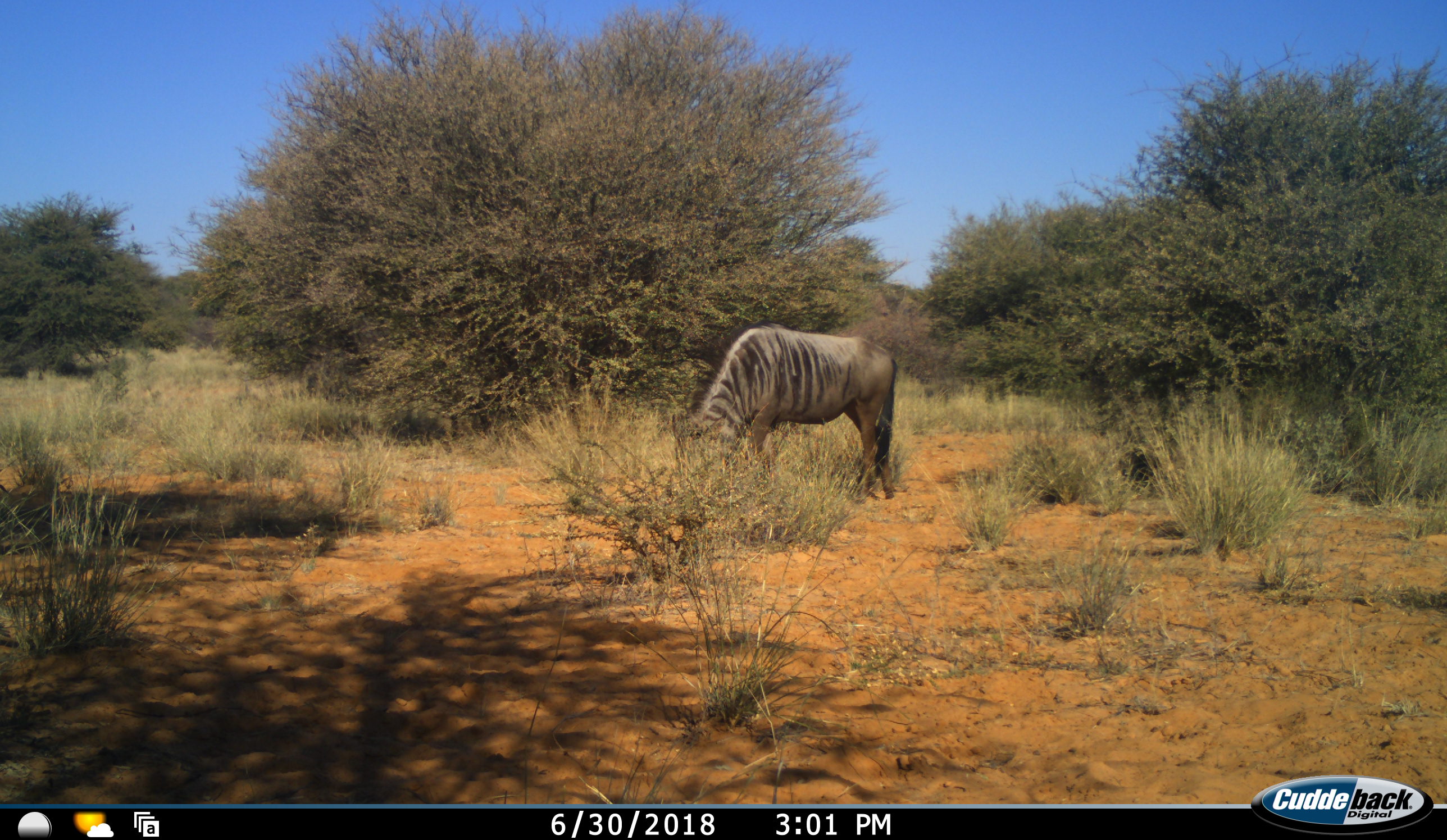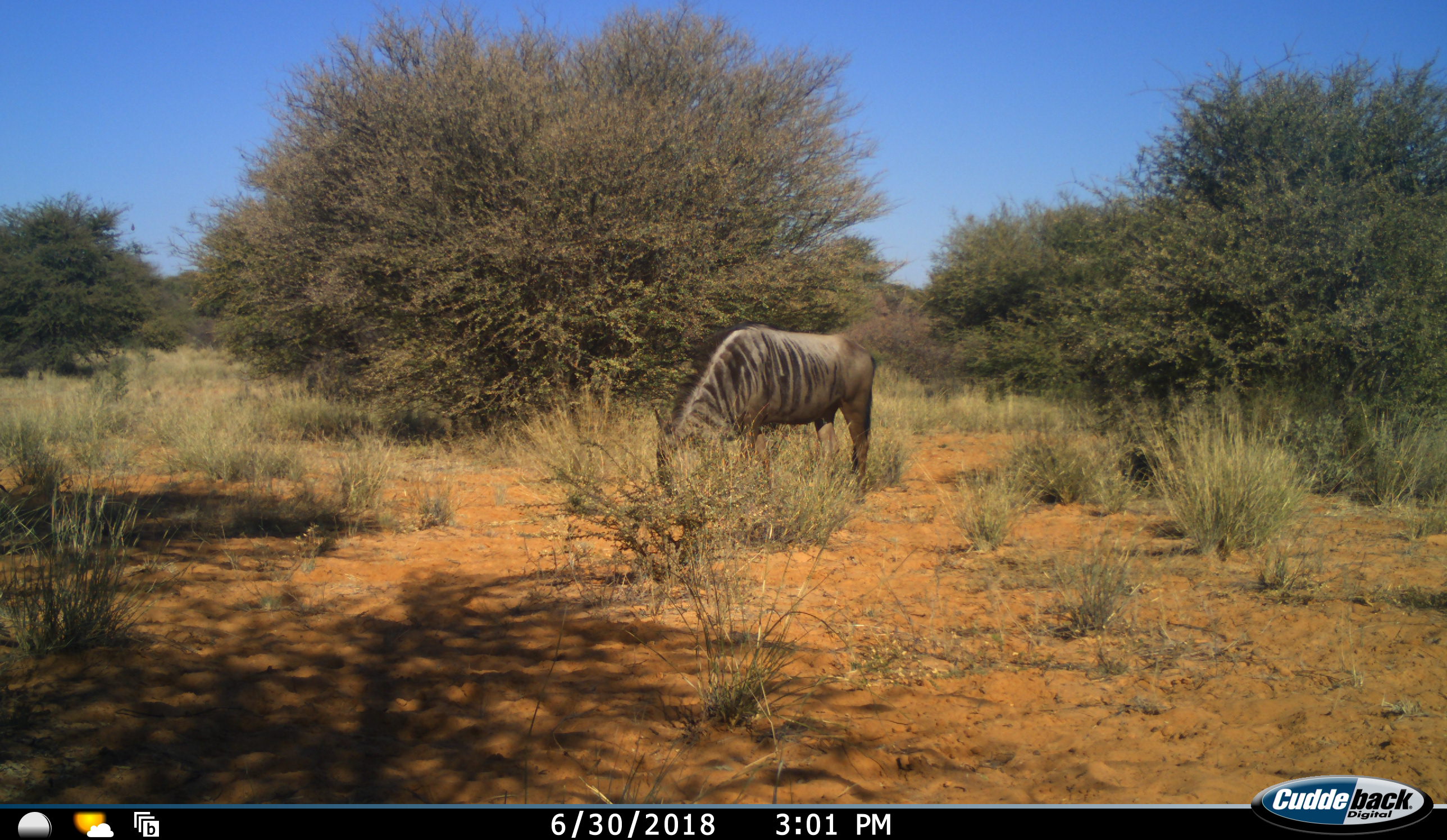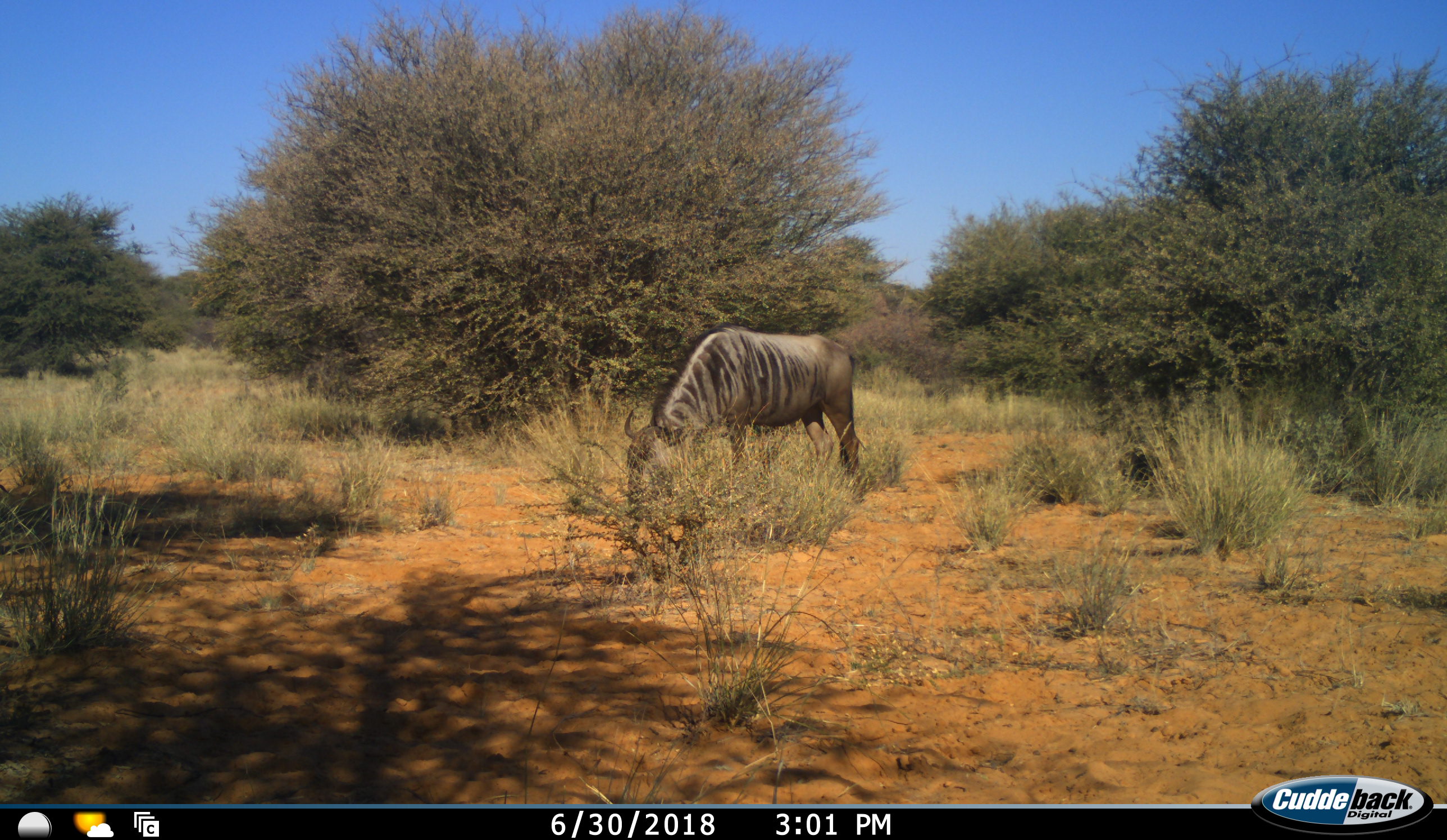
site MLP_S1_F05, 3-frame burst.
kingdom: Animalia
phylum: Chordata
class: Mammalia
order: Artiodactyla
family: Bovidae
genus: Connochaetes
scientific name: Connochaetes taurinus taurinus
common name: blue wildebeest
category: wildebeestblue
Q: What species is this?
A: Wildebeestblue (blue wildebeest) (Connochaetes taurinus taurinus).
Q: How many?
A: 1.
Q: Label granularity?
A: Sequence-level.